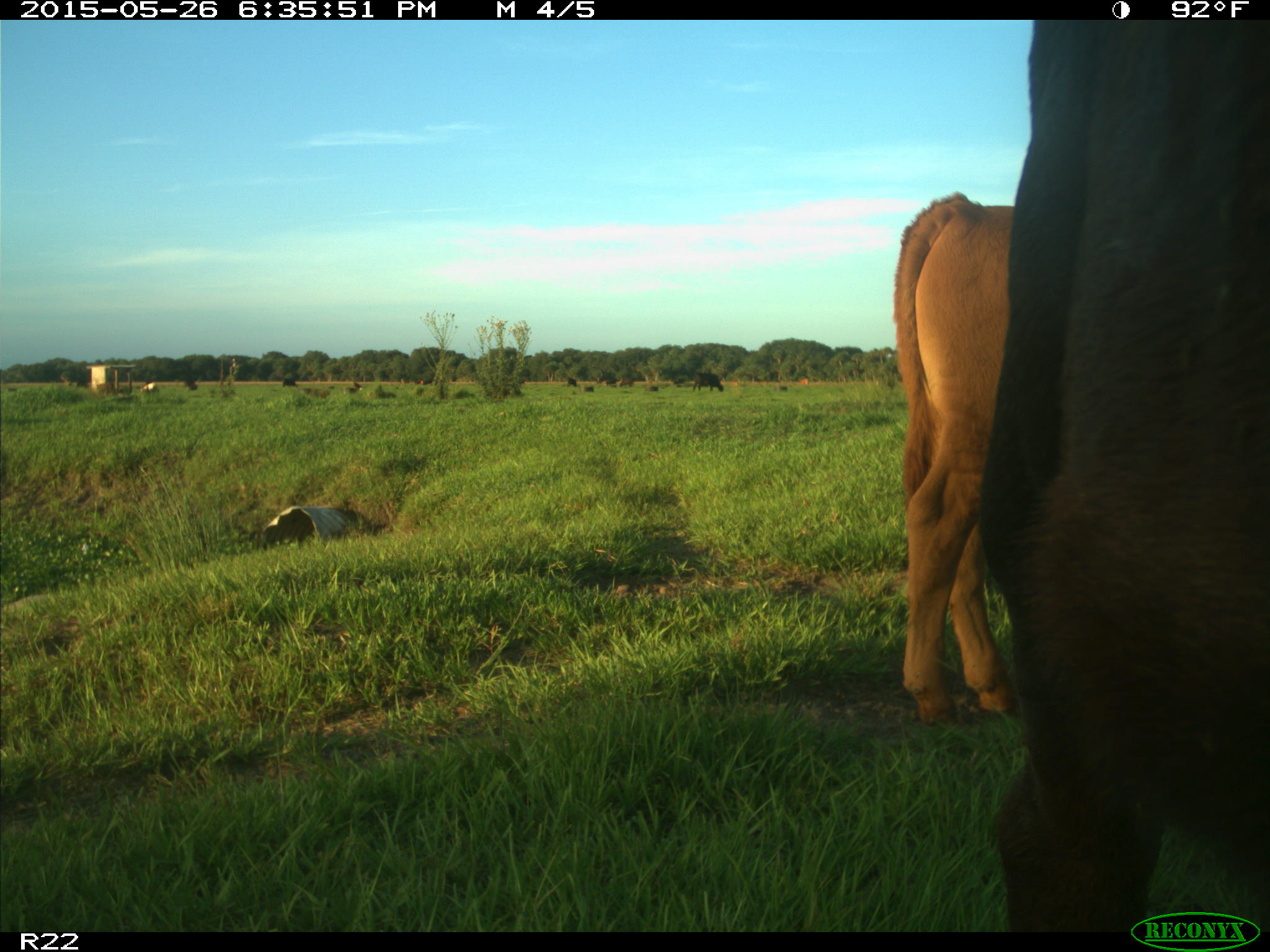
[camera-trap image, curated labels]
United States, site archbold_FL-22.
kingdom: Animalia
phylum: Chordata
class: Mammalia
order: Artiodactyla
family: Bovidae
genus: Bos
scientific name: Bos taurus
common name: domestic cow